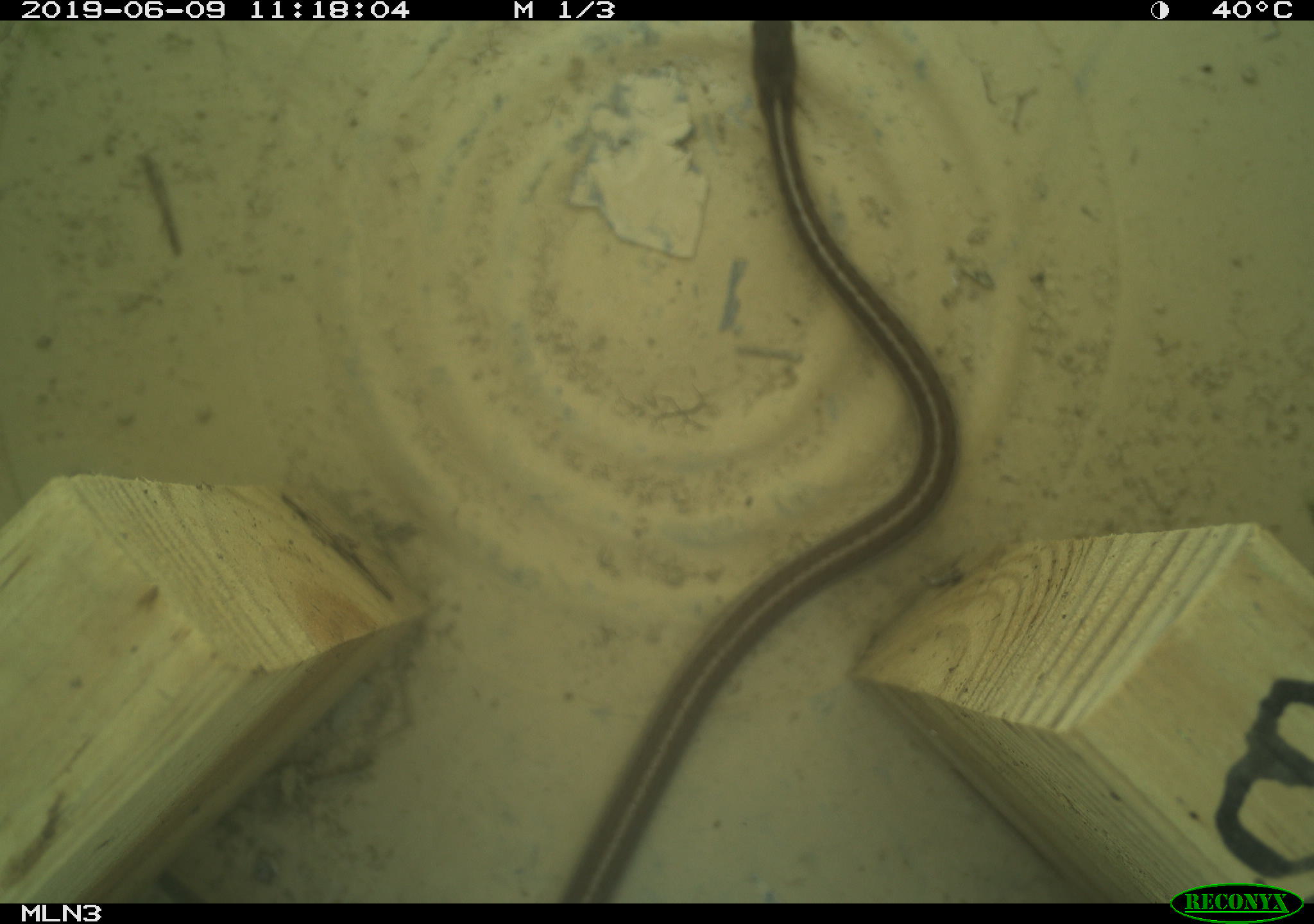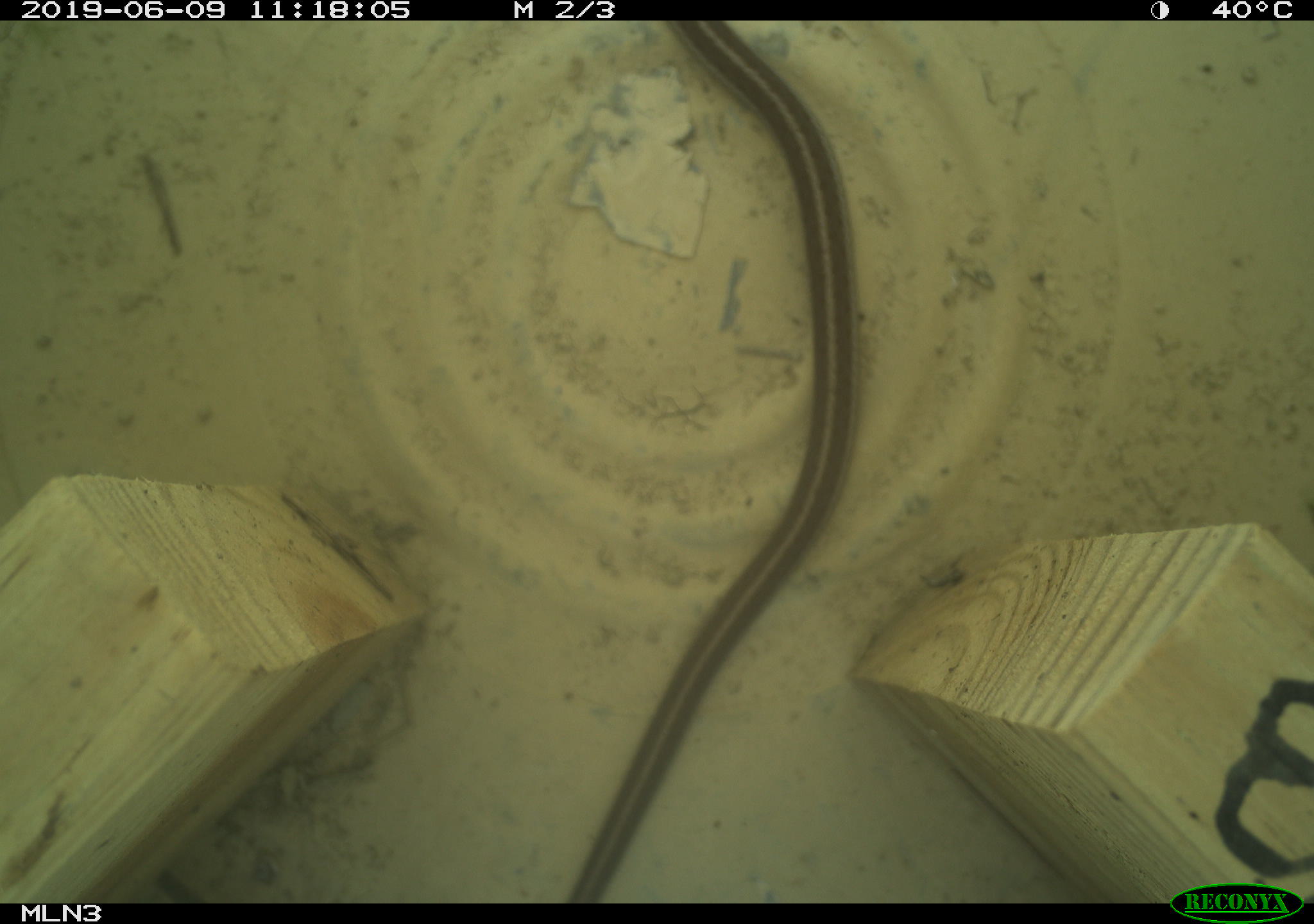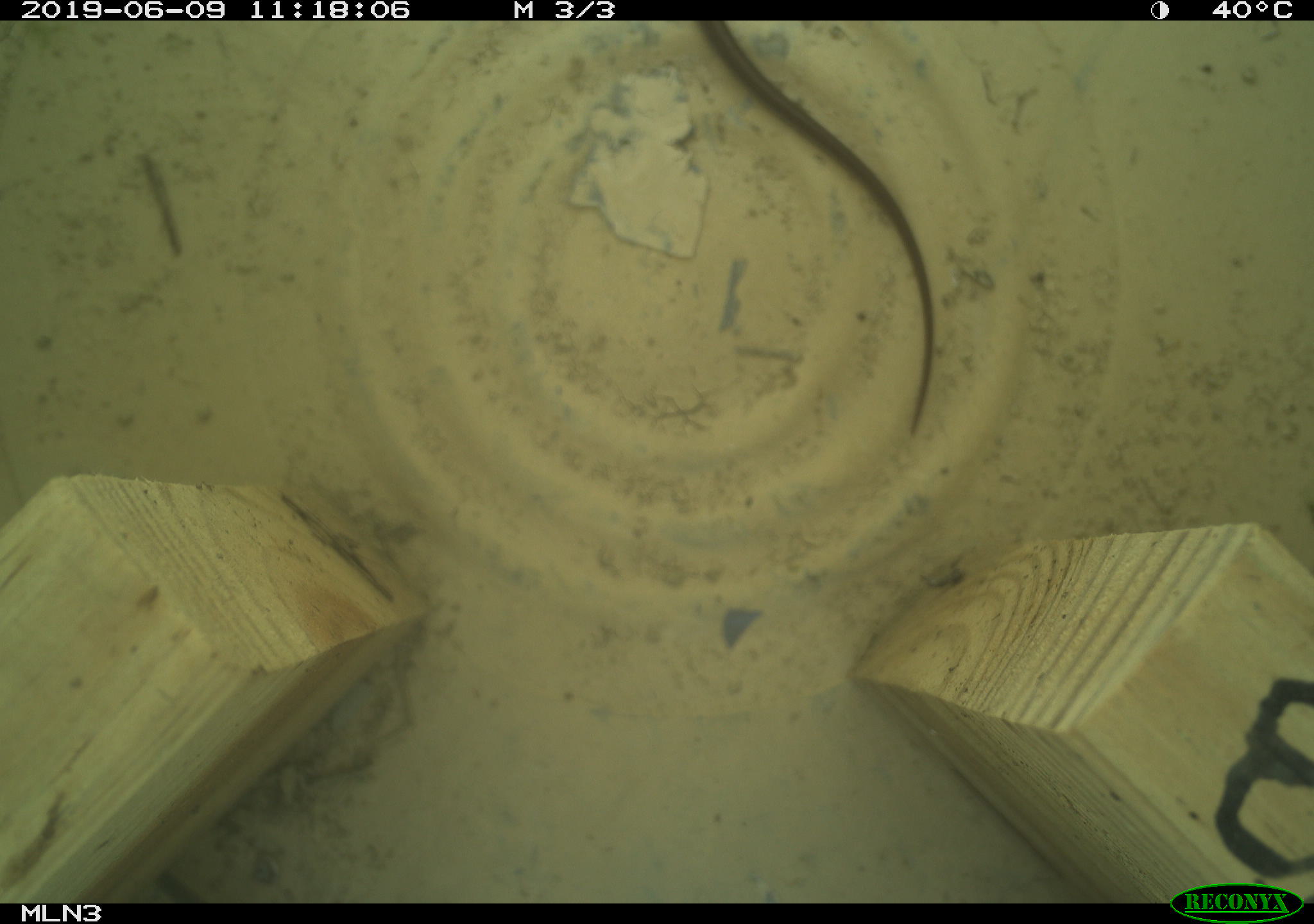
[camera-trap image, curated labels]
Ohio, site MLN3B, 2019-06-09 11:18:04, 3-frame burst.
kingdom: Animalia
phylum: Chordata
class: Reptilia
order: Squamata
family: Colubridae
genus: Thamnophis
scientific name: Thamnophis sirtalis sirtalis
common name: eastern gartersnake